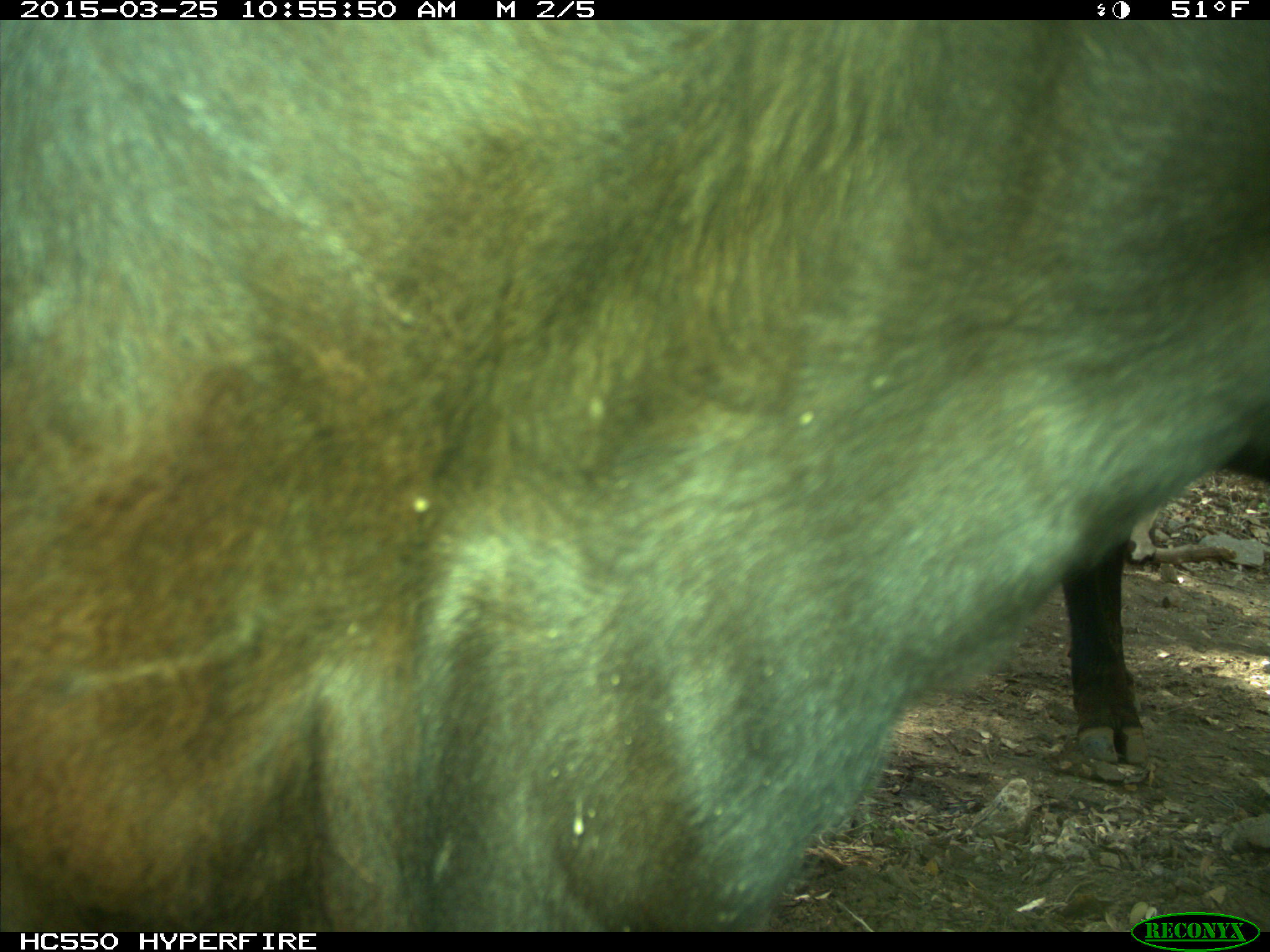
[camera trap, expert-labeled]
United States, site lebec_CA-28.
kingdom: Animalia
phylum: Chordata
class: Mammalia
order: Artiodactyla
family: Bovidae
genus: Bos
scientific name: Bos taurus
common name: domestic cow